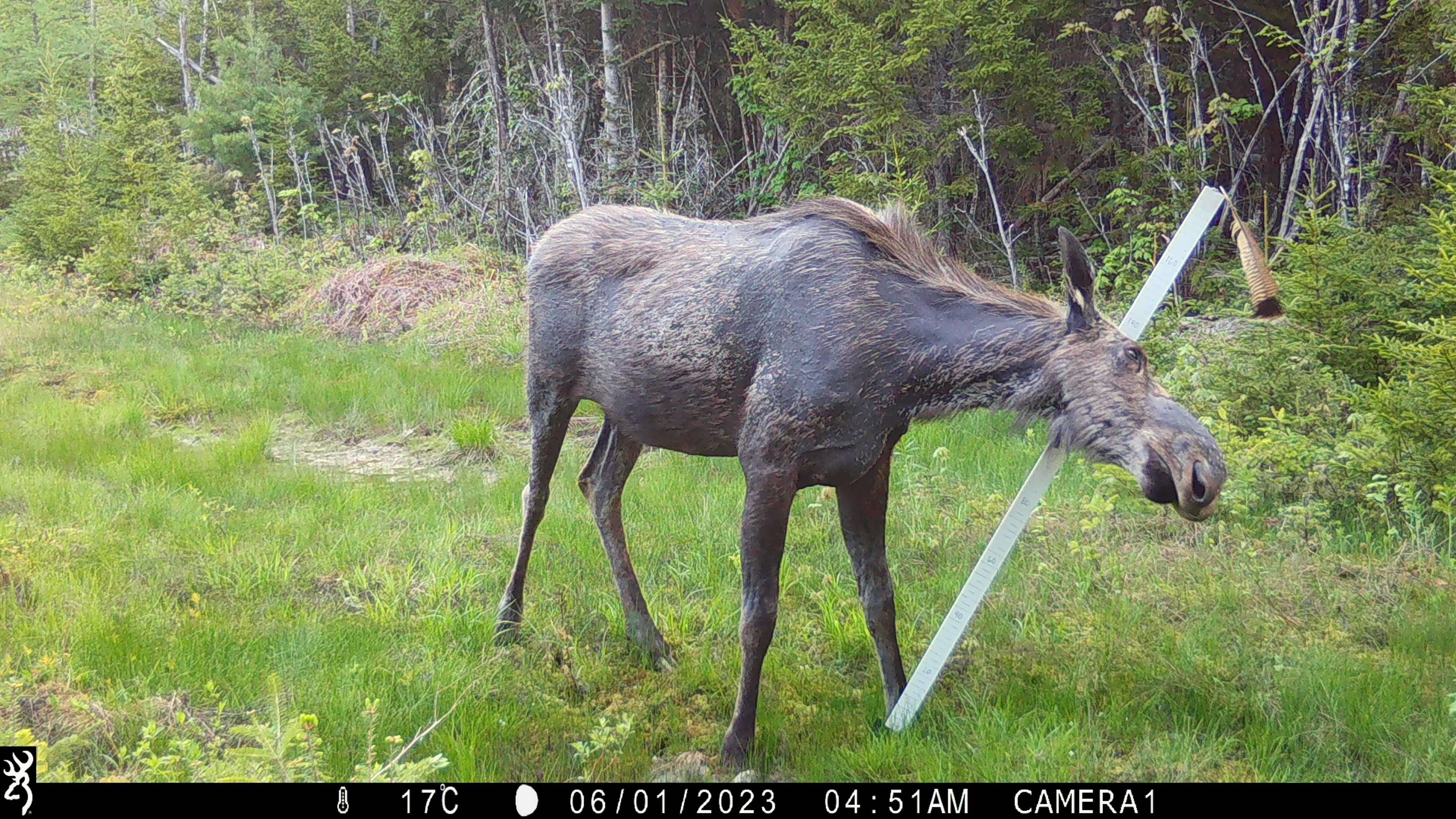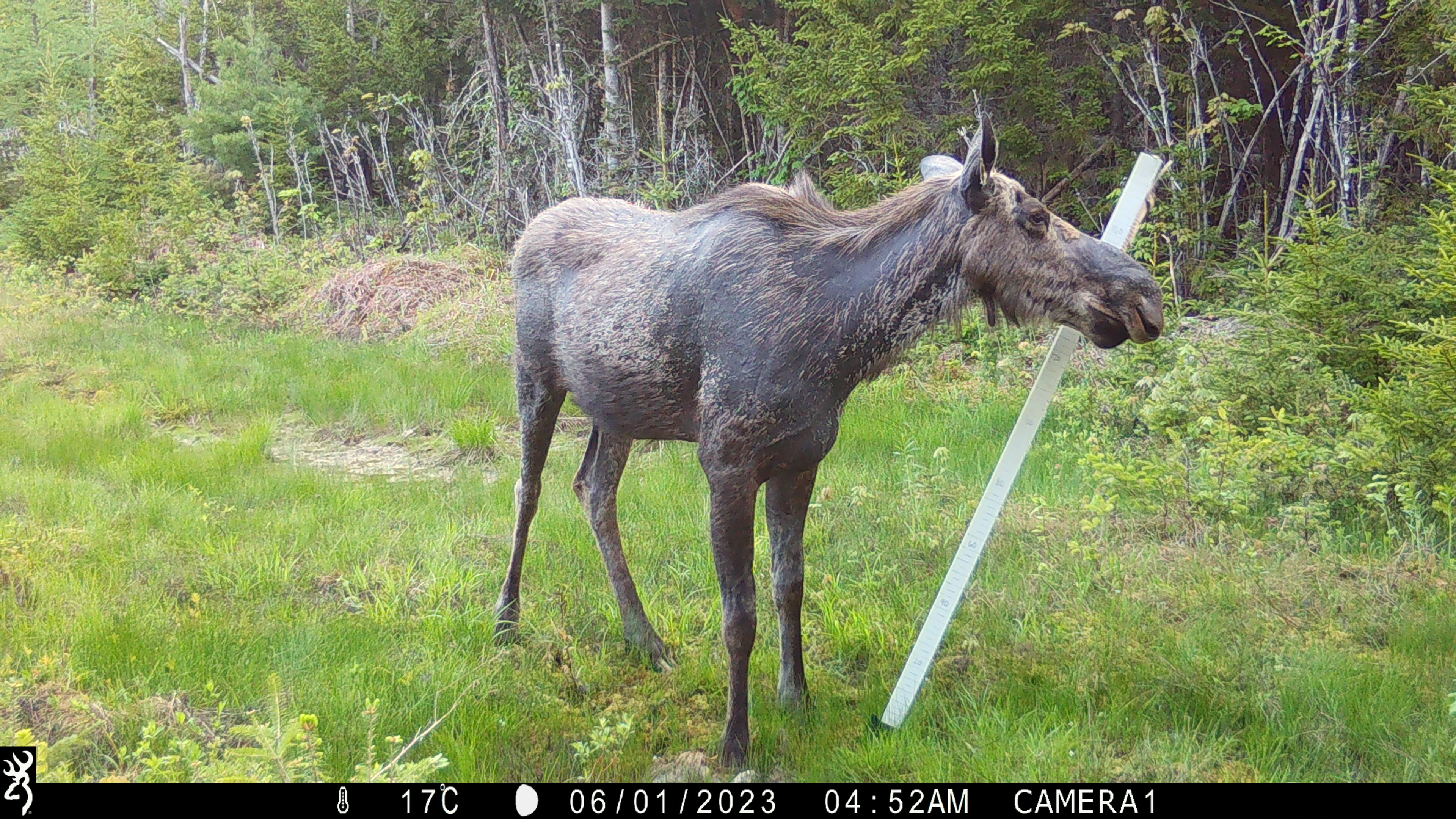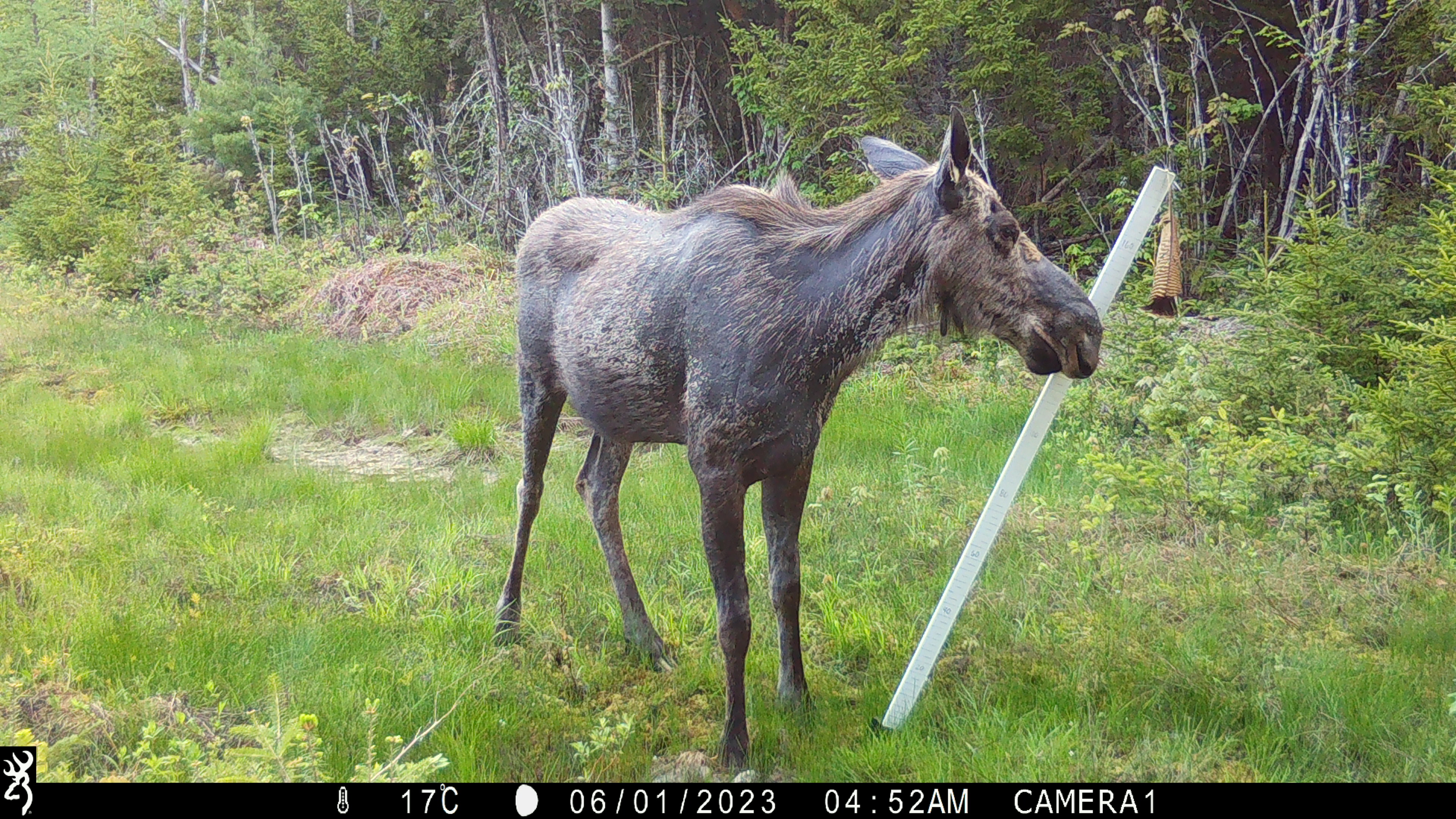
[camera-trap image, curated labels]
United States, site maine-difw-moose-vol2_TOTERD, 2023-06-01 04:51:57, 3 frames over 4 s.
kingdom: Animalia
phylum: Chordata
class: Mammalia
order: Artiodactyla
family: Cervidae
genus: Alces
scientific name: Alces alces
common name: moose